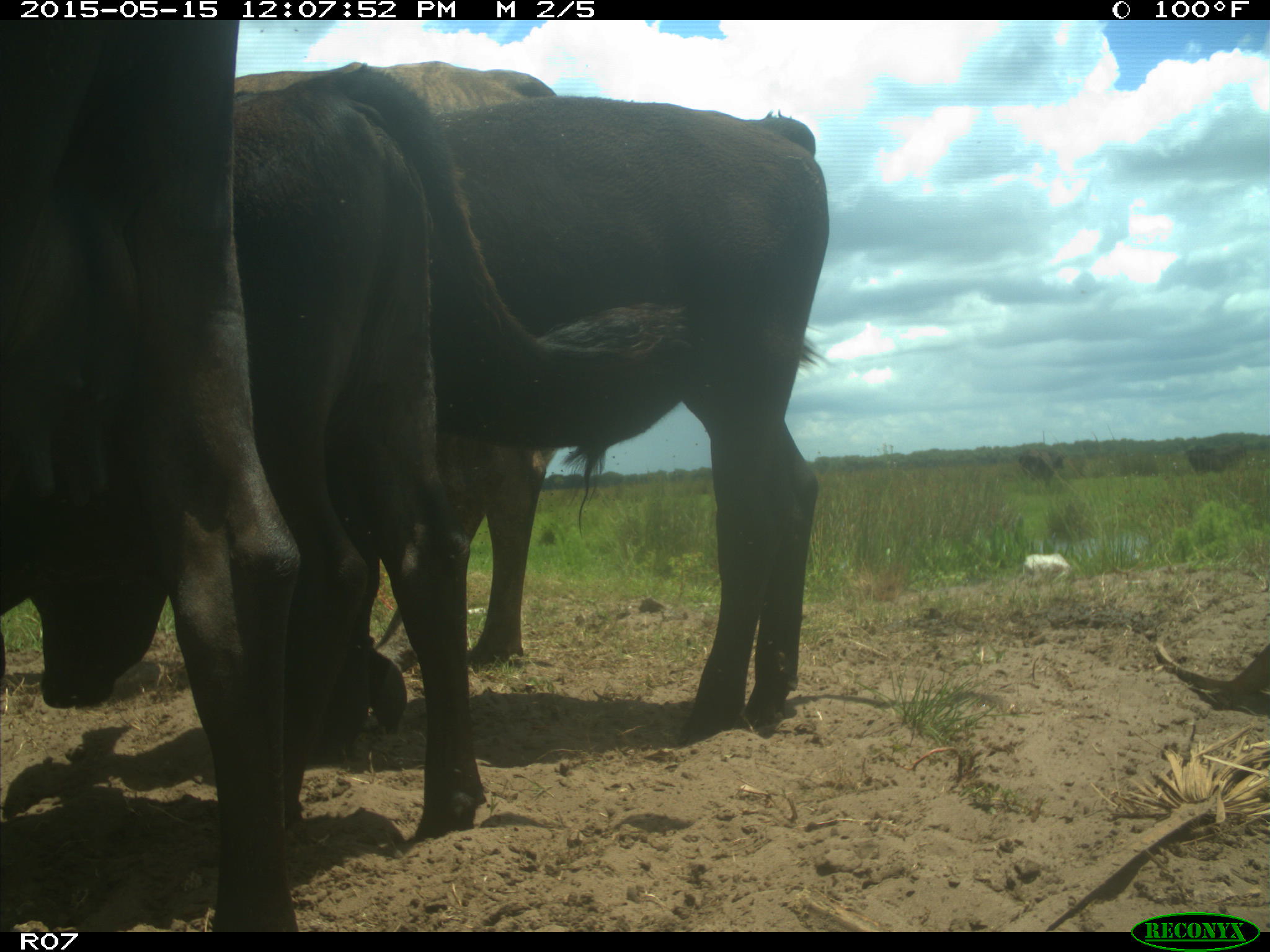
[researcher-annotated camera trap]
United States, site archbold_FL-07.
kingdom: Animalia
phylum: Chordata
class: Mammalia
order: Artiodactyla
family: Bovidae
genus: Bos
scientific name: Bos taurus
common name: domestic cow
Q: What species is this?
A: Bos taurus (domestic cow).